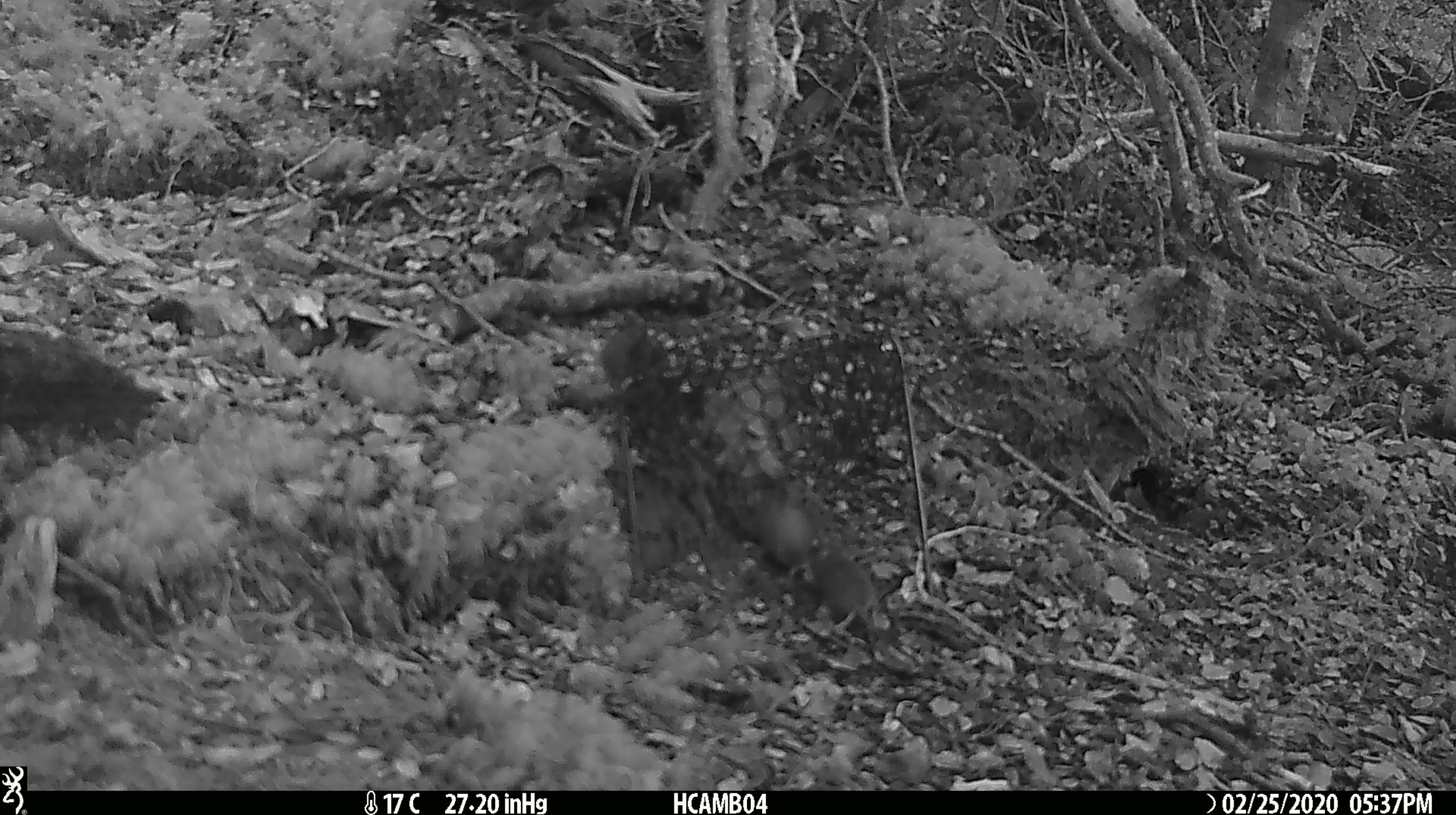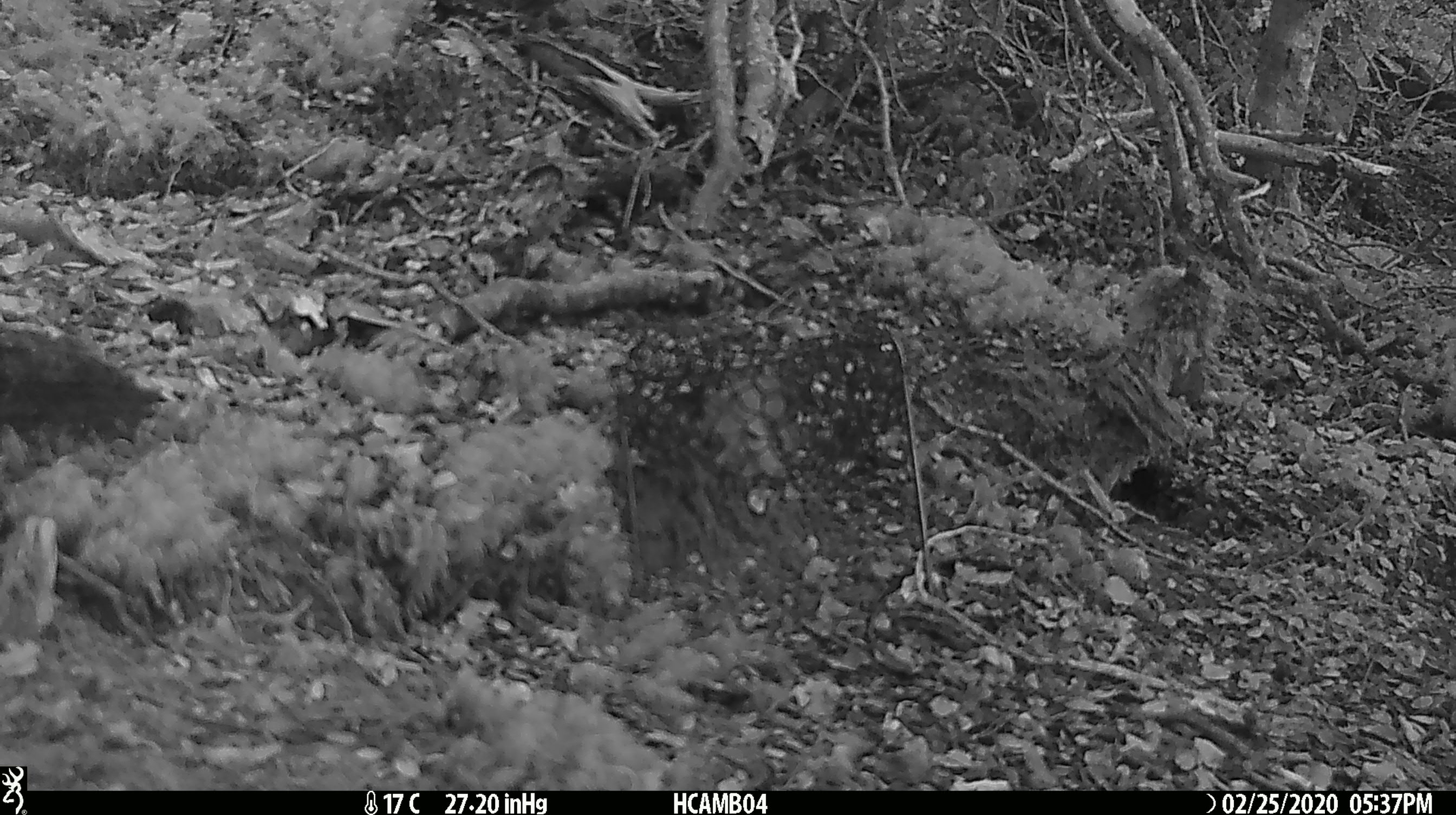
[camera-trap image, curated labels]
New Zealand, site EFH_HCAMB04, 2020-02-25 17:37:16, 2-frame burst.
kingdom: Animalia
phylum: Chordata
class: Mammalia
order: Rodentia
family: Muridae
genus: Mus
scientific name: Mus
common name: mouse